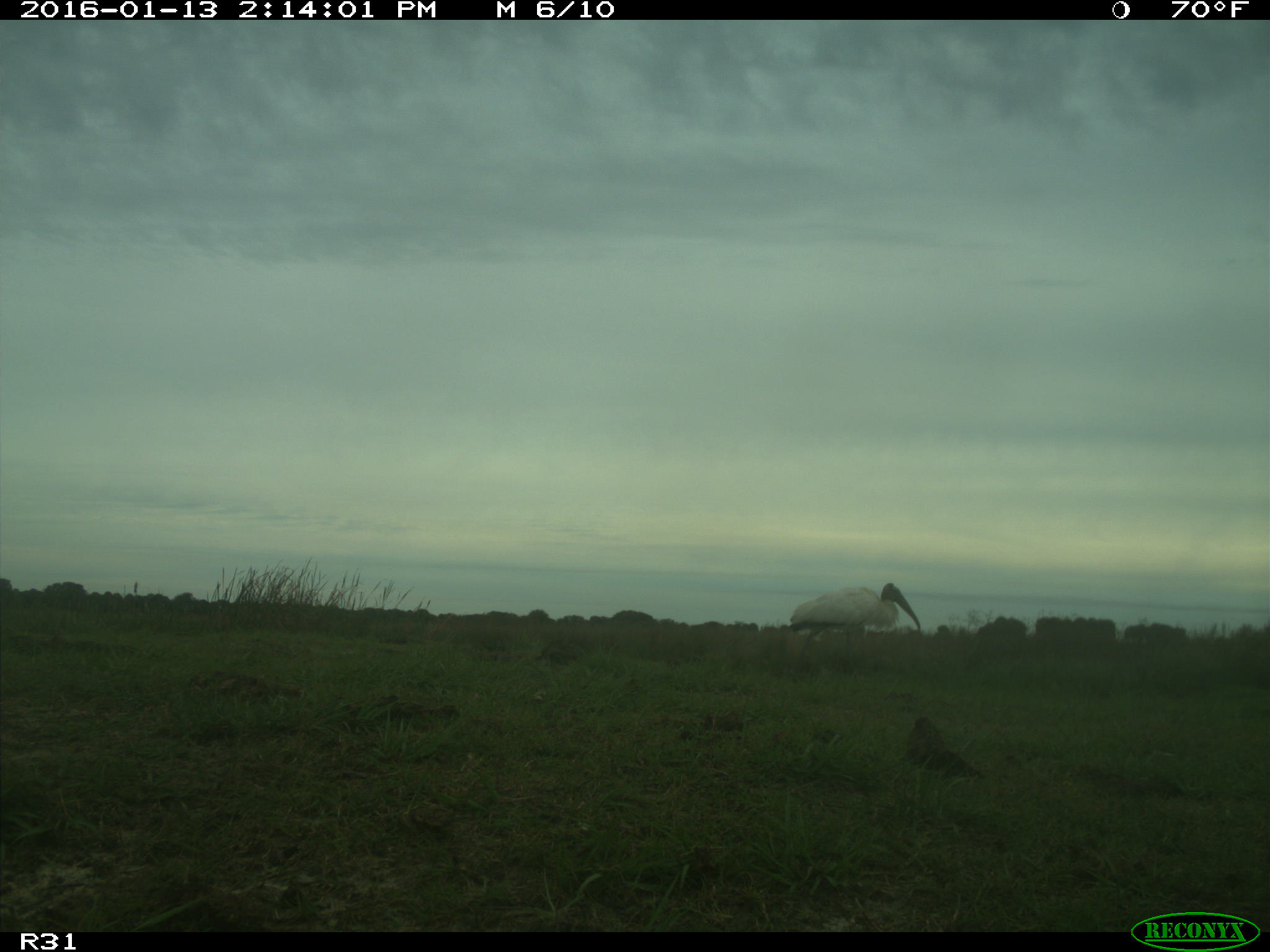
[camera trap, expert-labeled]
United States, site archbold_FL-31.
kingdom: Animalia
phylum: Chordata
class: Aves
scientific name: Aves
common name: birds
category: unidentified bird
Unidentified bird (birds) (Aves).